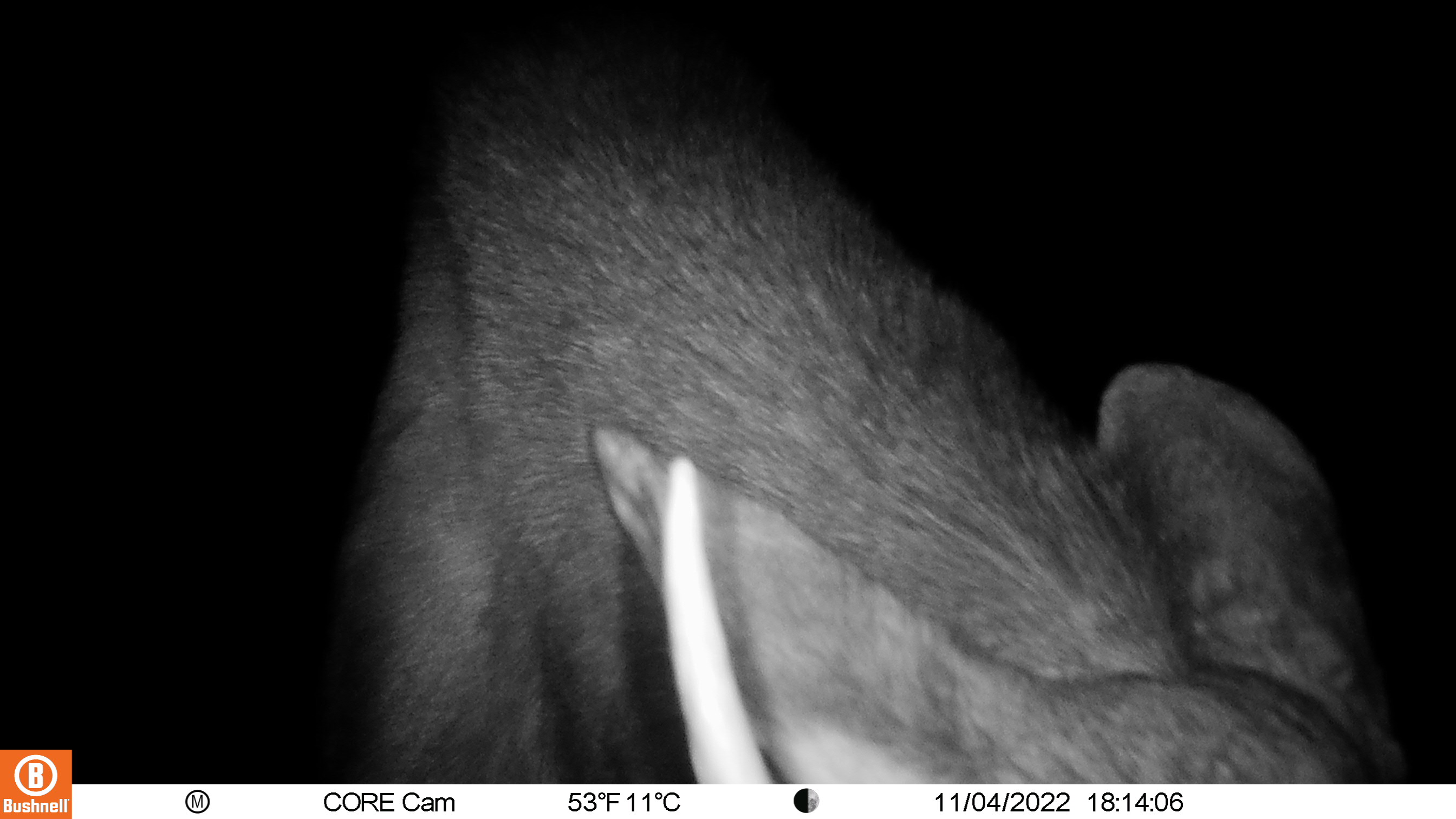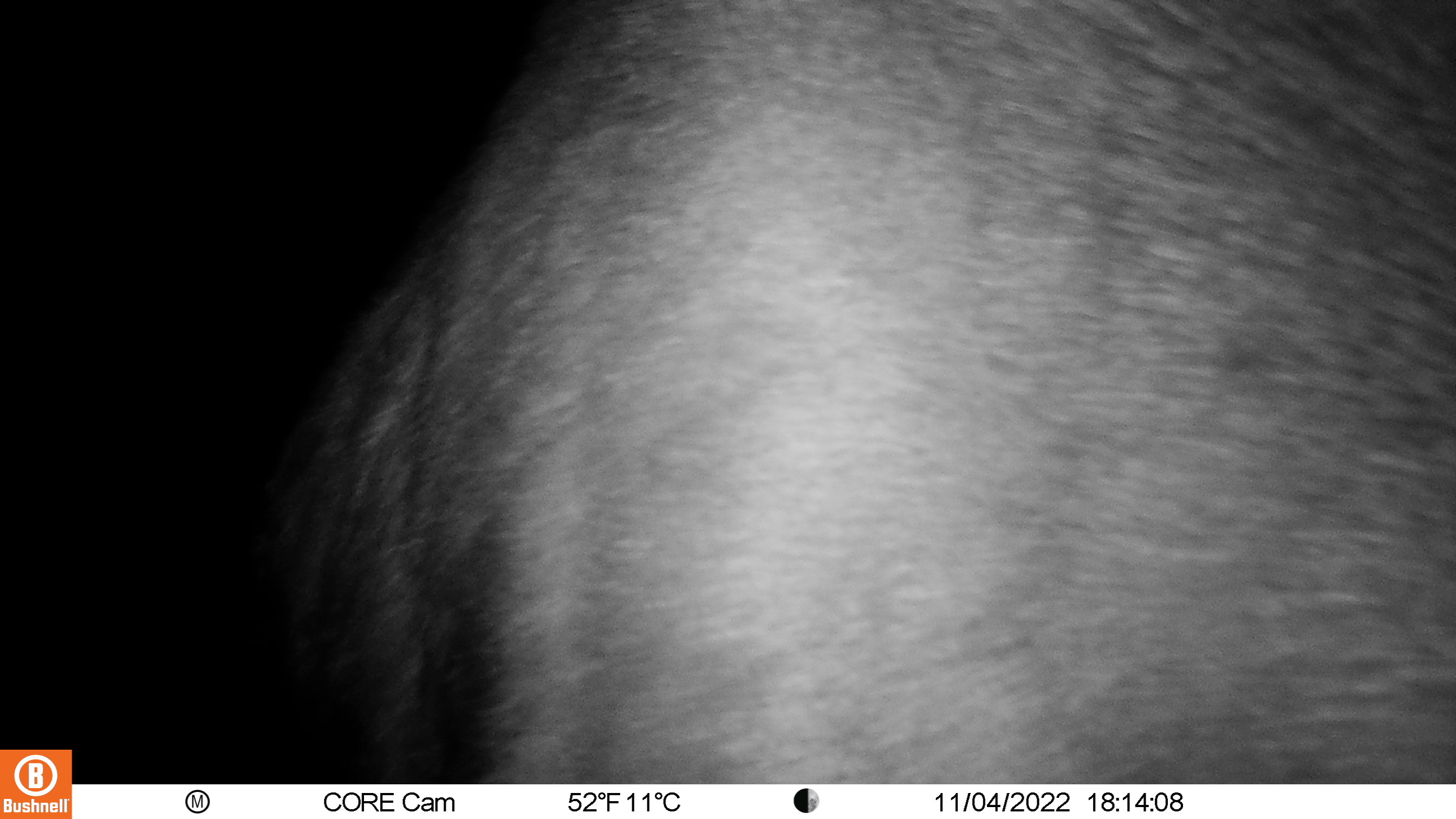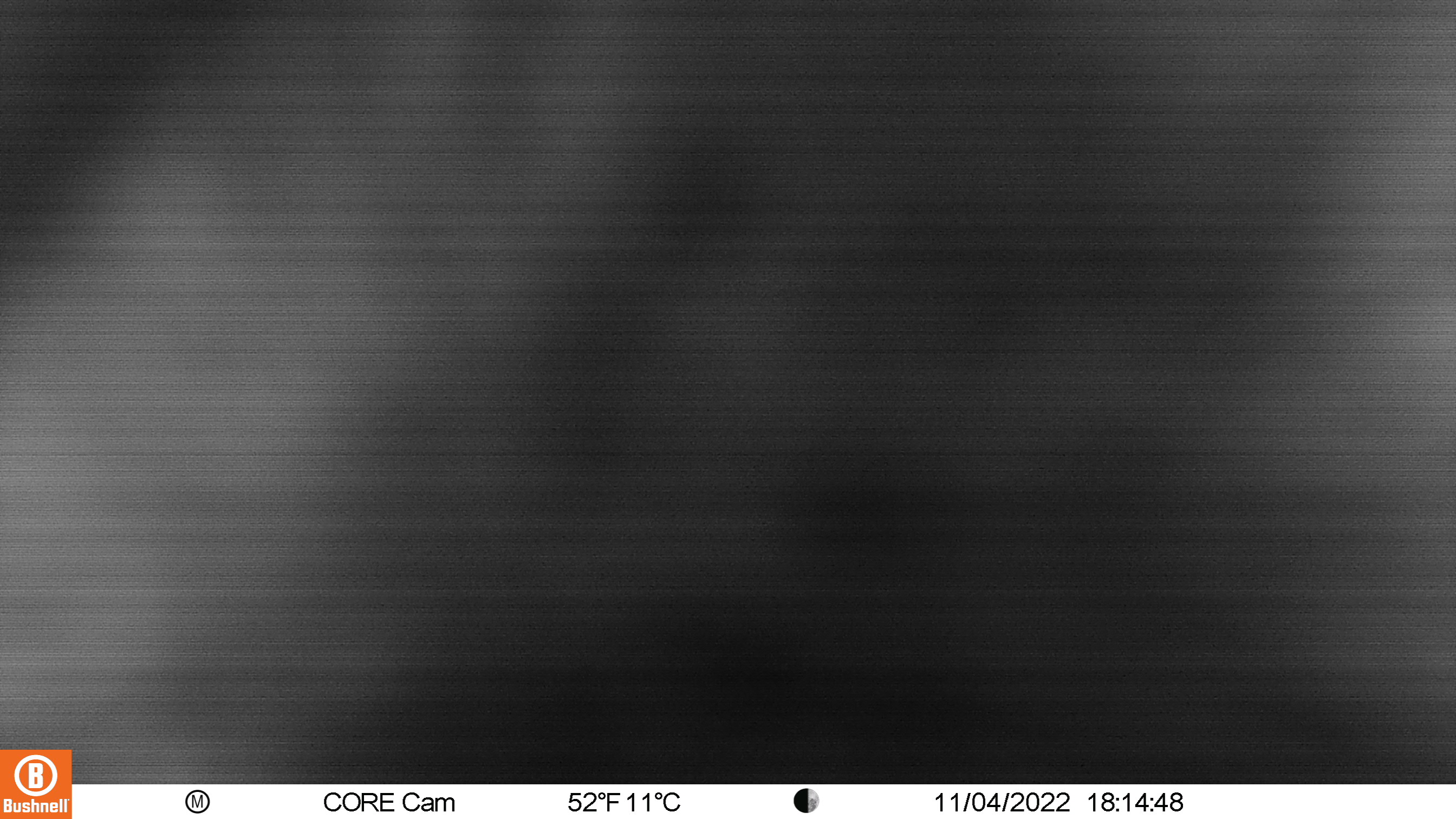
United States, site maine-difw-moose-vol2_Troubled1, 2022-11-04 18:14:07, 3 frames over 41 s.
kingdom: Animalia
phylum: Chordata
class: Mammalia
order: Artiodactyla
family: Cervidae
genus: Alces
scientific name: Alces alces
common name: moose